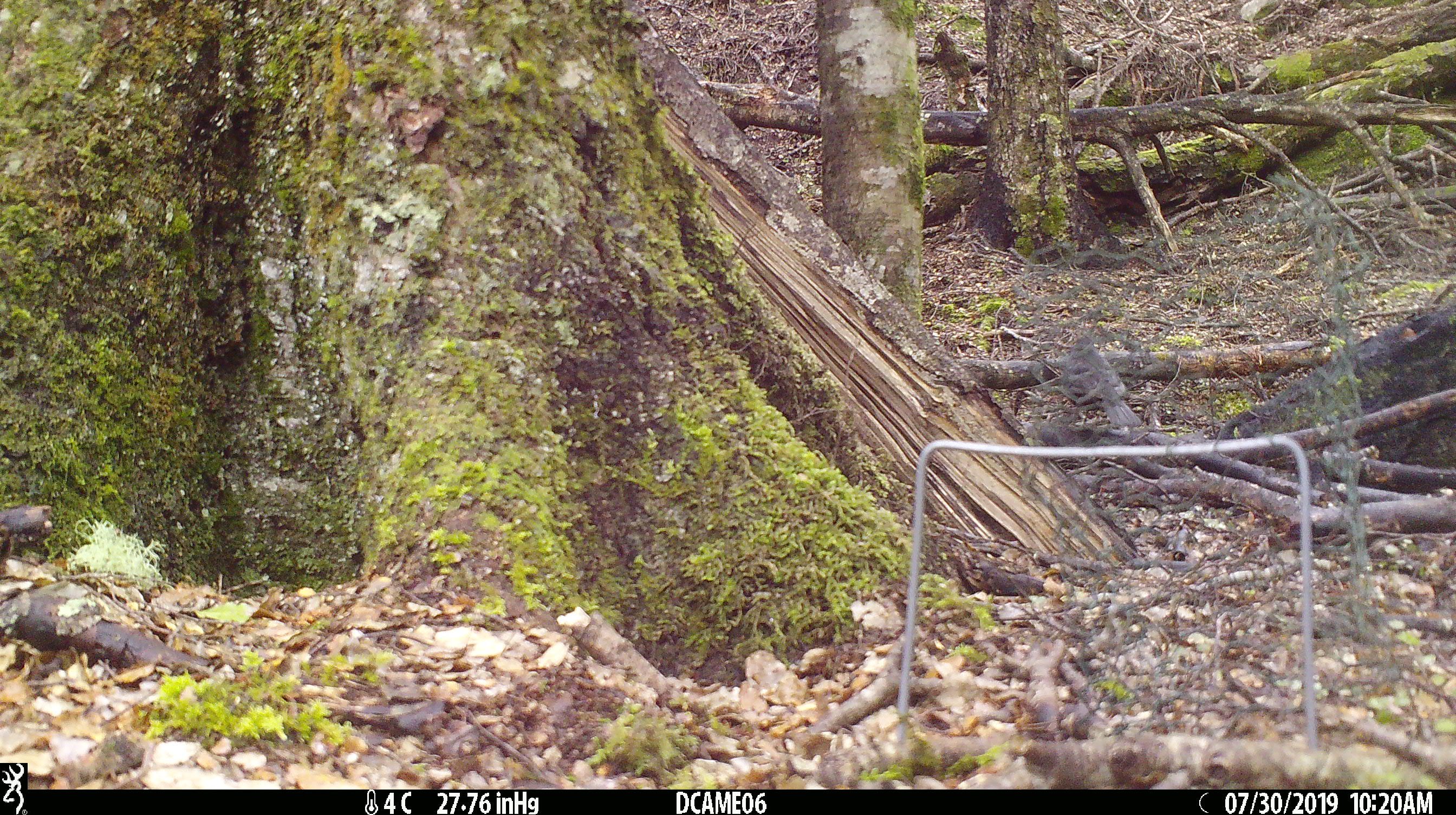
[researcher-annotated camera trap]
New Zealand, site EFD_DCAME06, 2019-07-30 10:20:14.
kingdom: Animalia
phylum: Chordata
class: Aves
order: Passeriformes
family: Petroicidae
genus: Petroica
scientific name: Petroica australis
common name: new zealand robin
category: robin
Robin (new zealand robin) (Petroica australis).